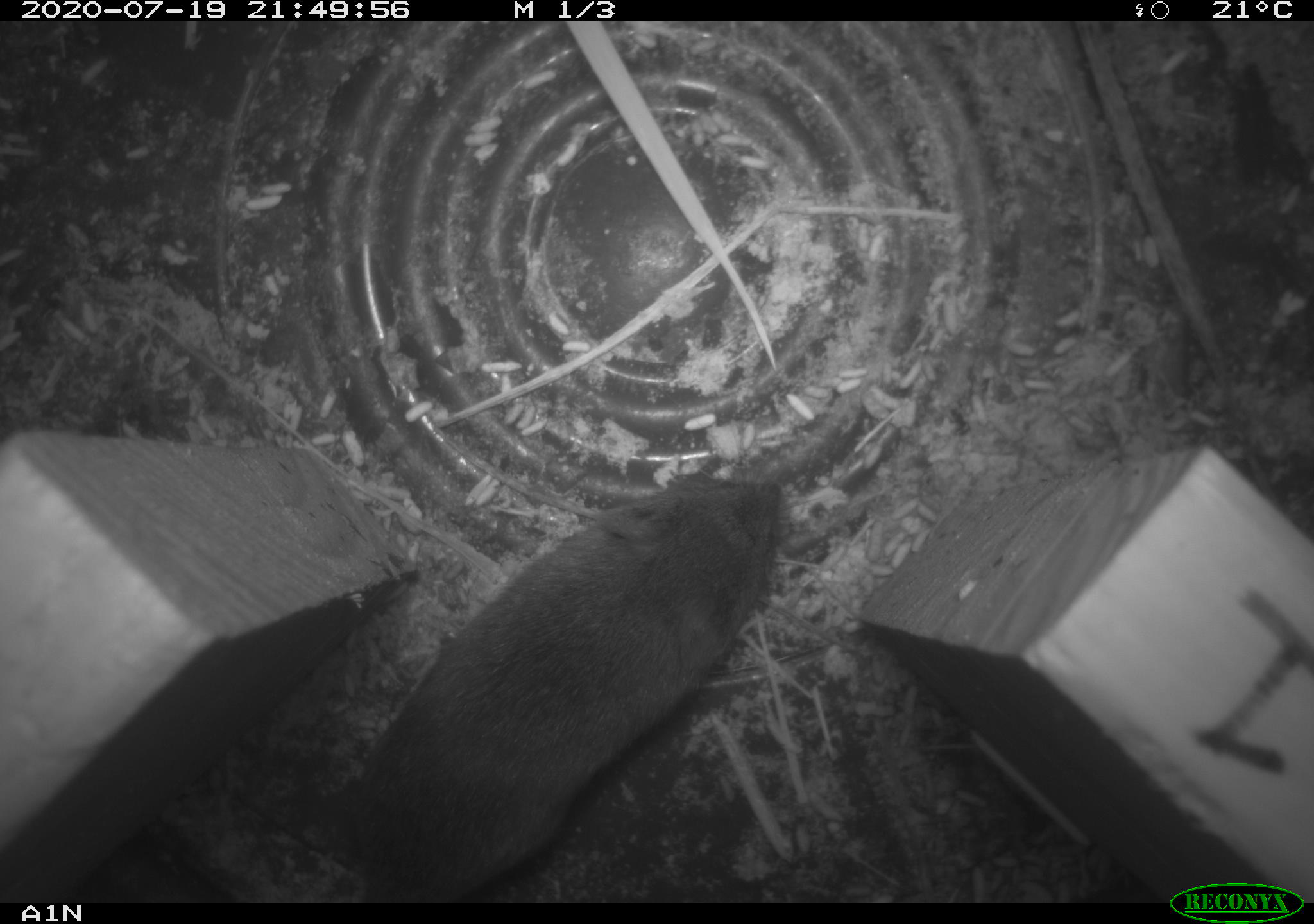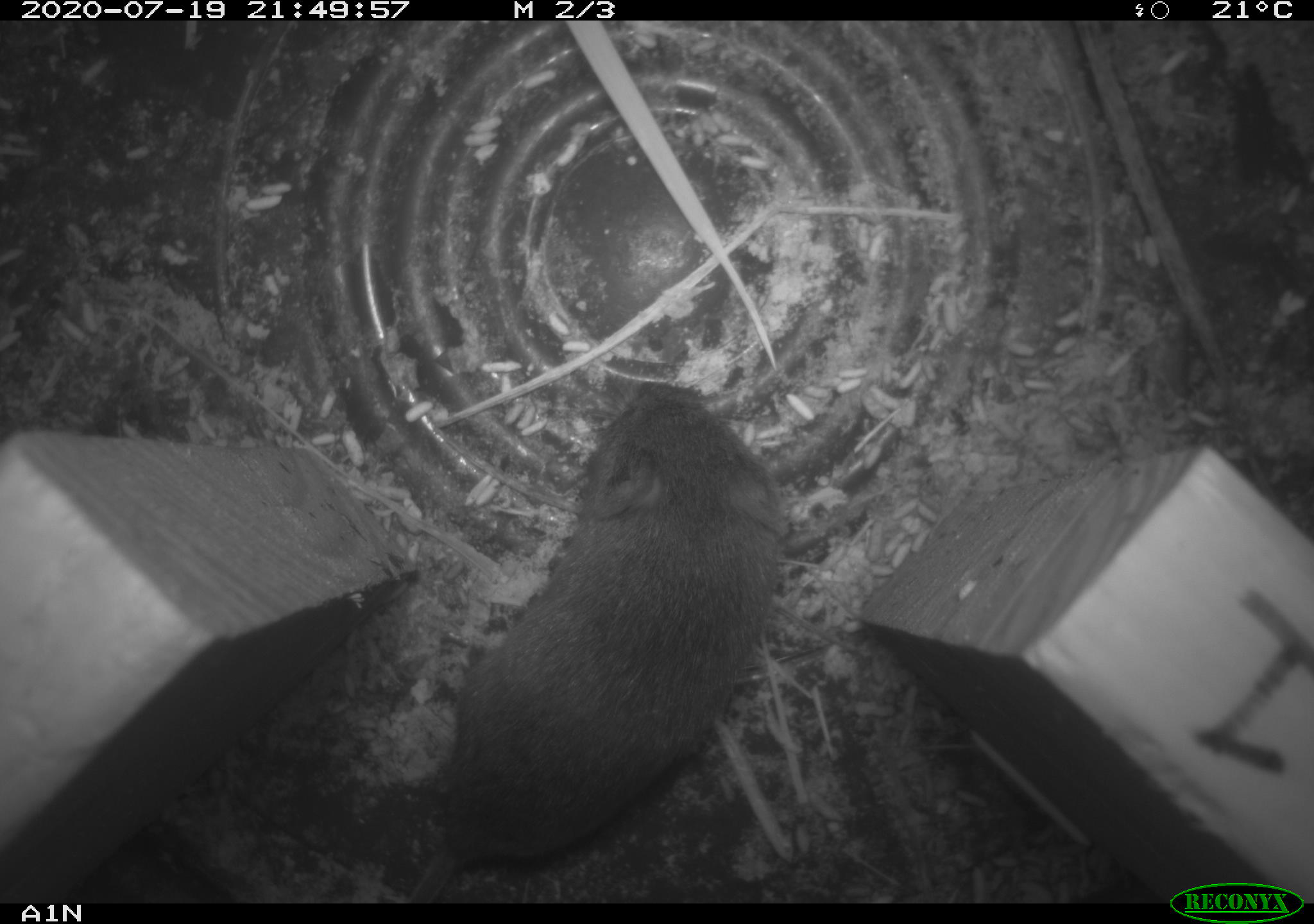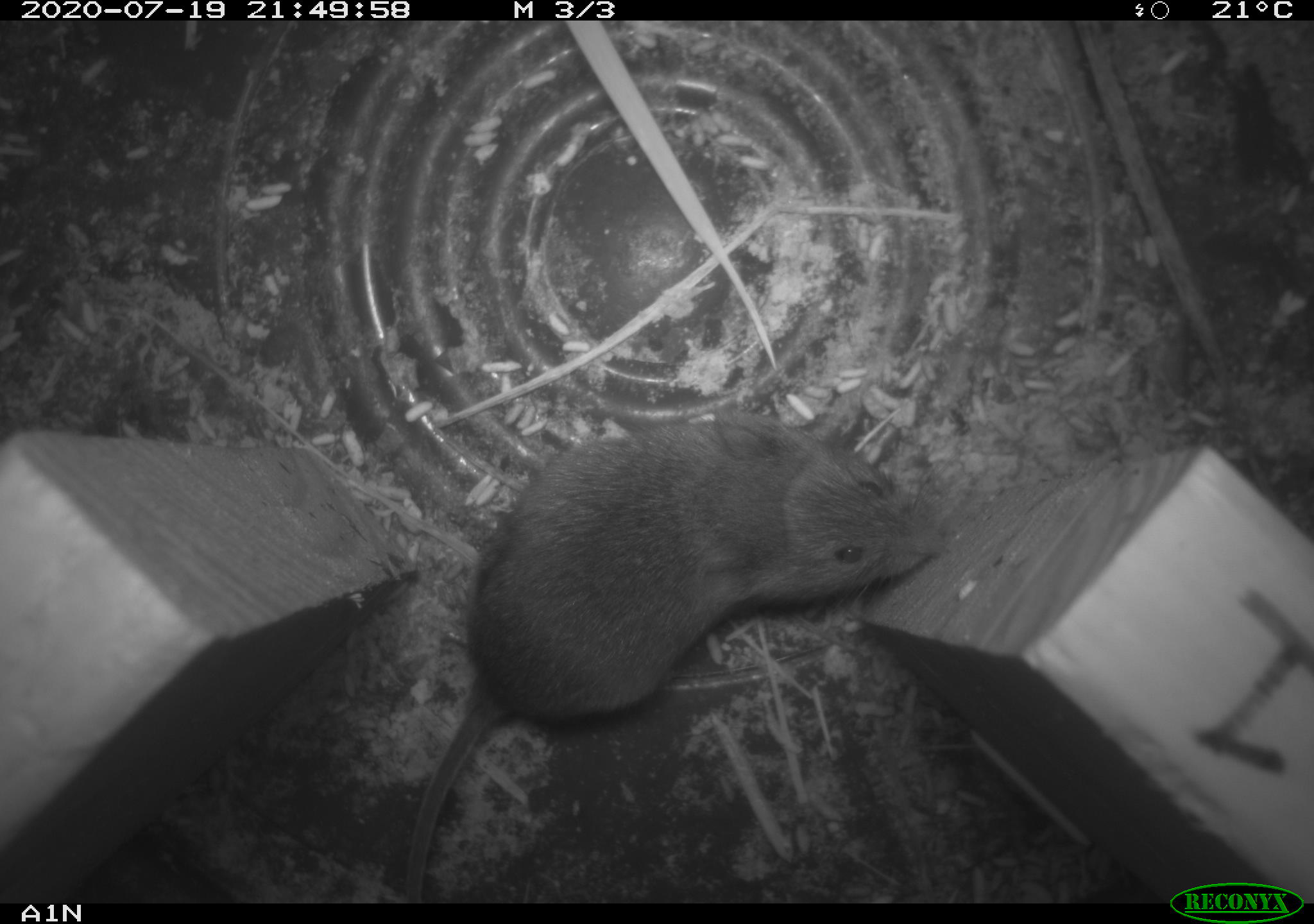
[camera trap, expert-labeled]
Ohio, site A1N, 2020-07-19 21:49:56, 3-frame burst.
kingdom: Animalia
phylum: Chordata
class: Mammalia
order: Rodentia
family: Cricetidae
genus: Microtus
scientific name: Microtus pennsylvanicus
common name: meadow vole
Meadow vole (Microtus pennsylvanicus).